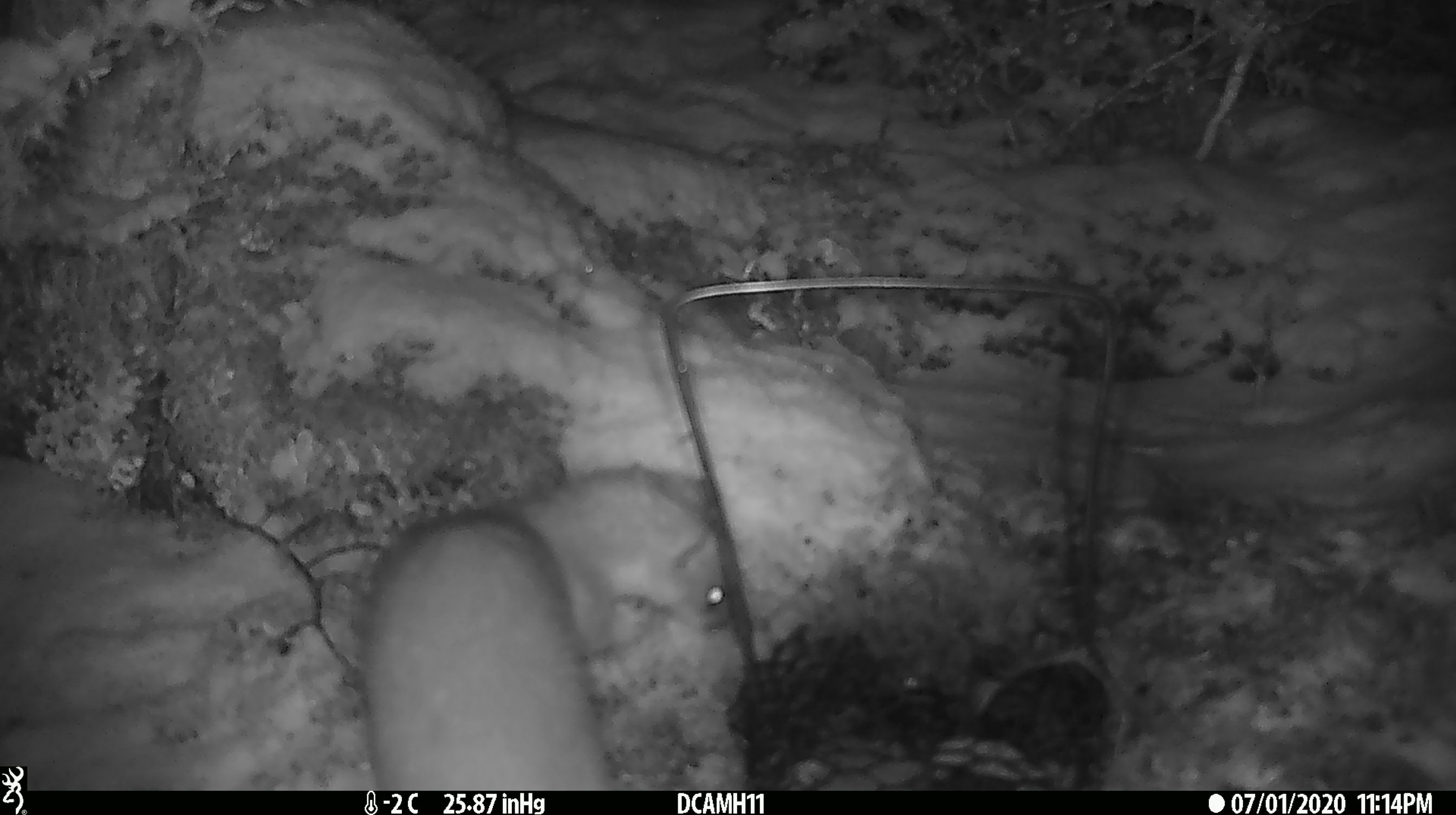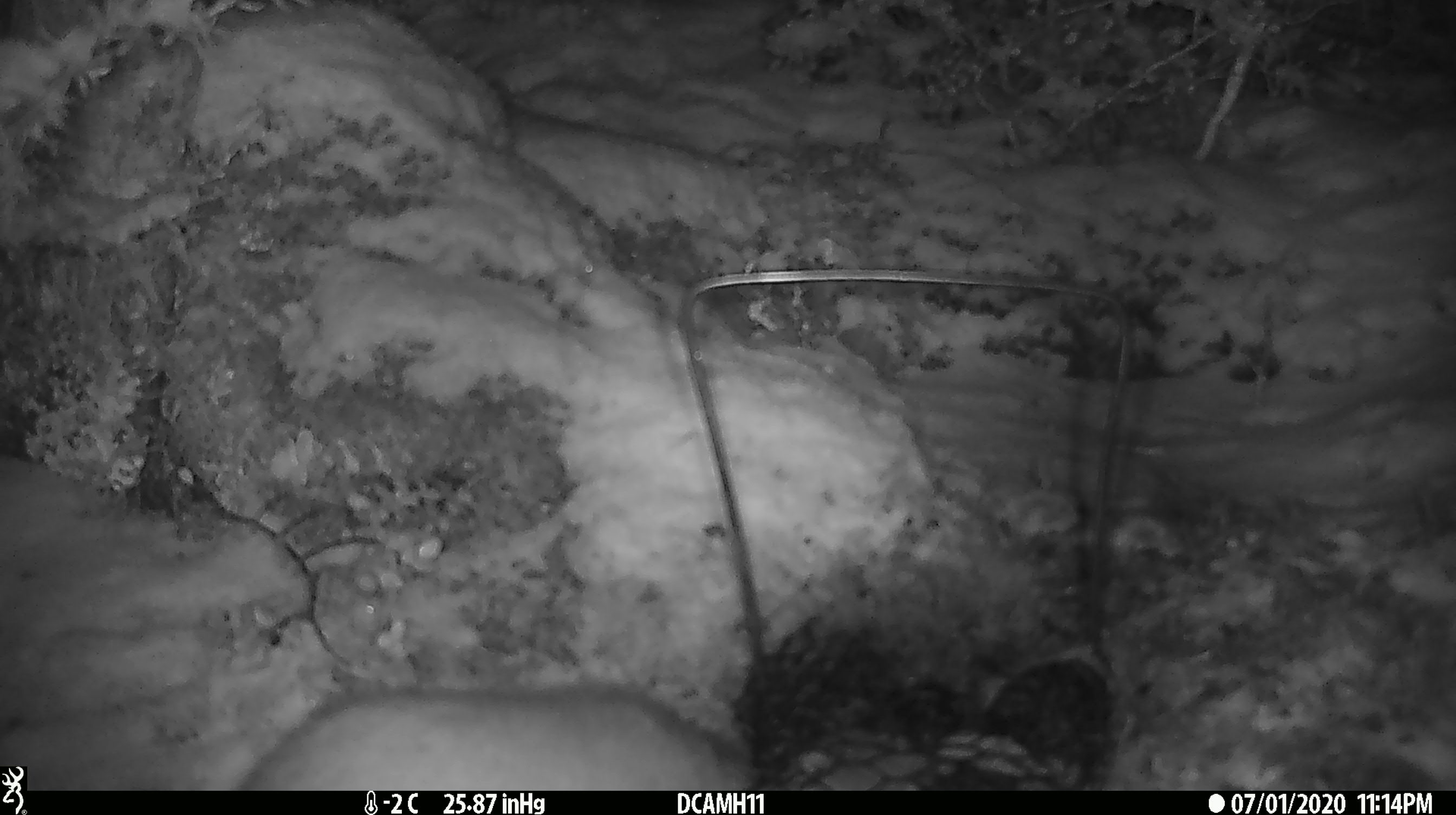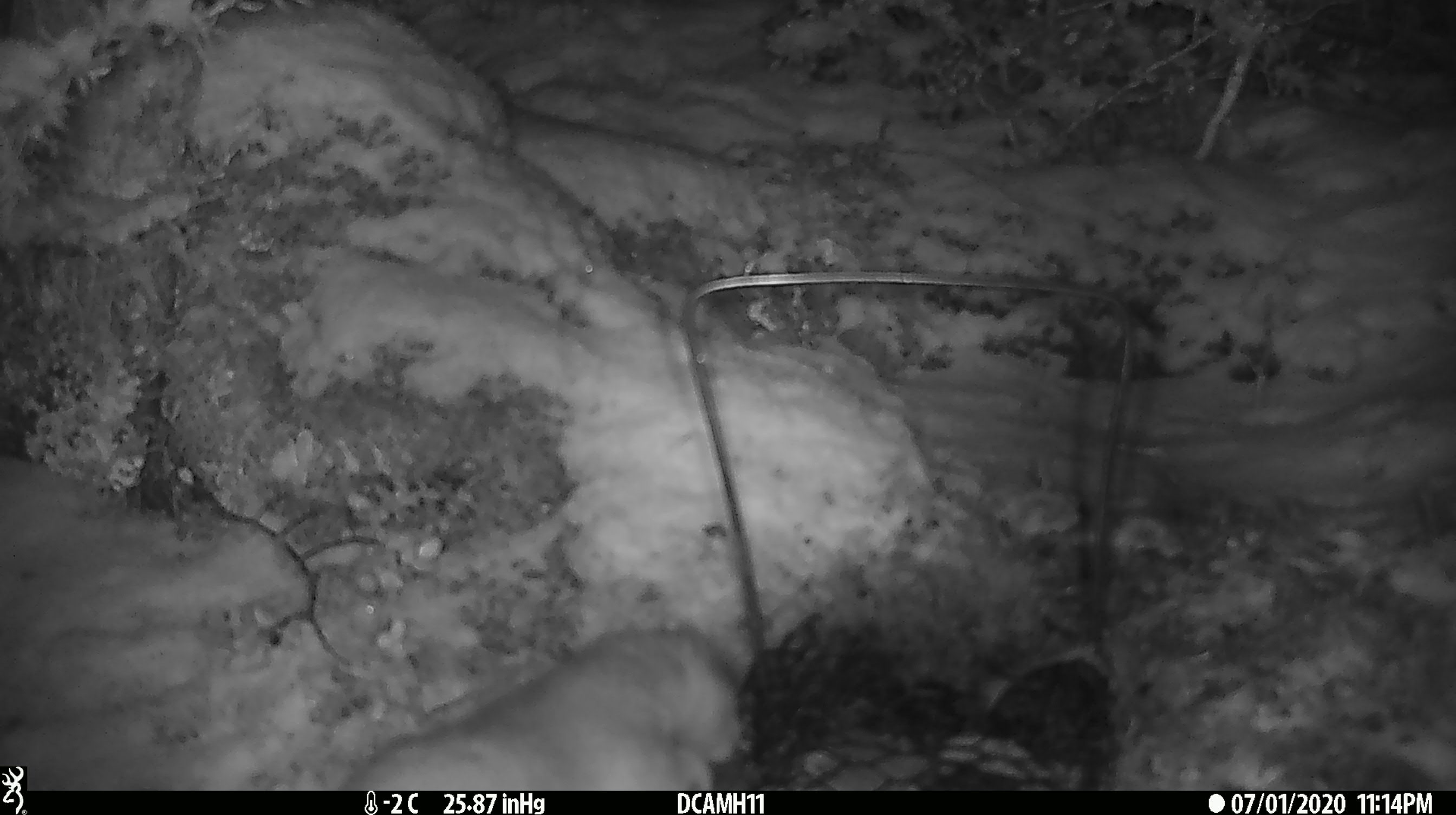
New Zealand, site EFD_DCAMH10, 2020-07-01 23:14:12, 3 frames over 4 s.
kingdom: Animalia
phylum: Chordata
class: Mammalia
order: Carnivora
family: Mustelidae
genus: Mustela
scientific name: Mustela erminea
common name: stoat